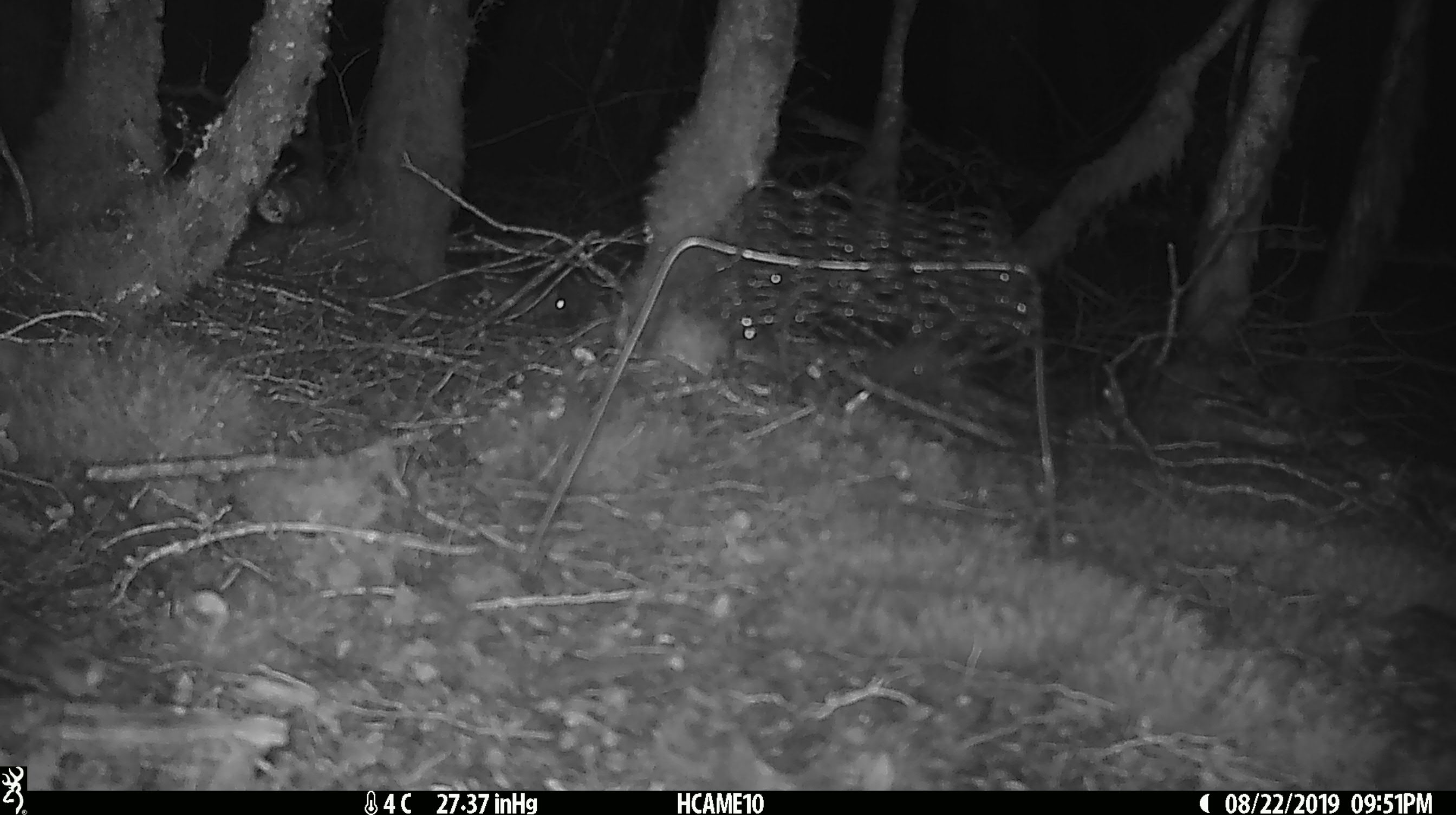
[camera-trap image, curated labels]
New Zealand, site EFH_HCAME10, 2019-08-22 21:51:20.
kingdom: Animalia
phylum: Chordata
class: Mammalia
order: Rodentia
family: Muridae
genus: Mus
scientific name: Mus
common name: mouse